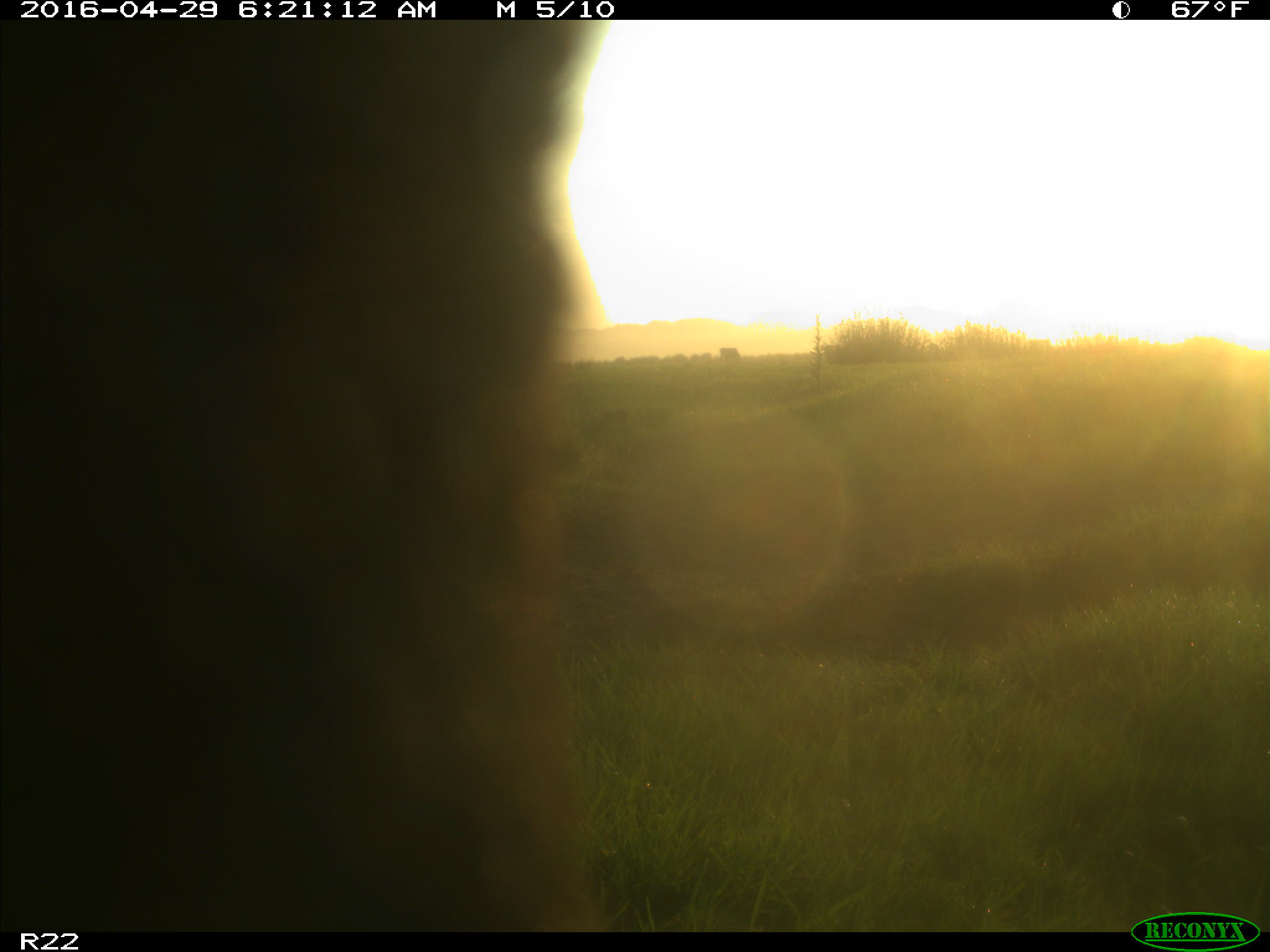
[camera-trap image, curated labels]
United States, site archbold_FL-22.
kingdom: Animalia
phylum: Chordata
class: Mammalia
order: Artiodactyla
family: Bovidae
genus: Bos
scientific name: Bos taurus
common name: domestic cow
Bos taurus (domestic cow).